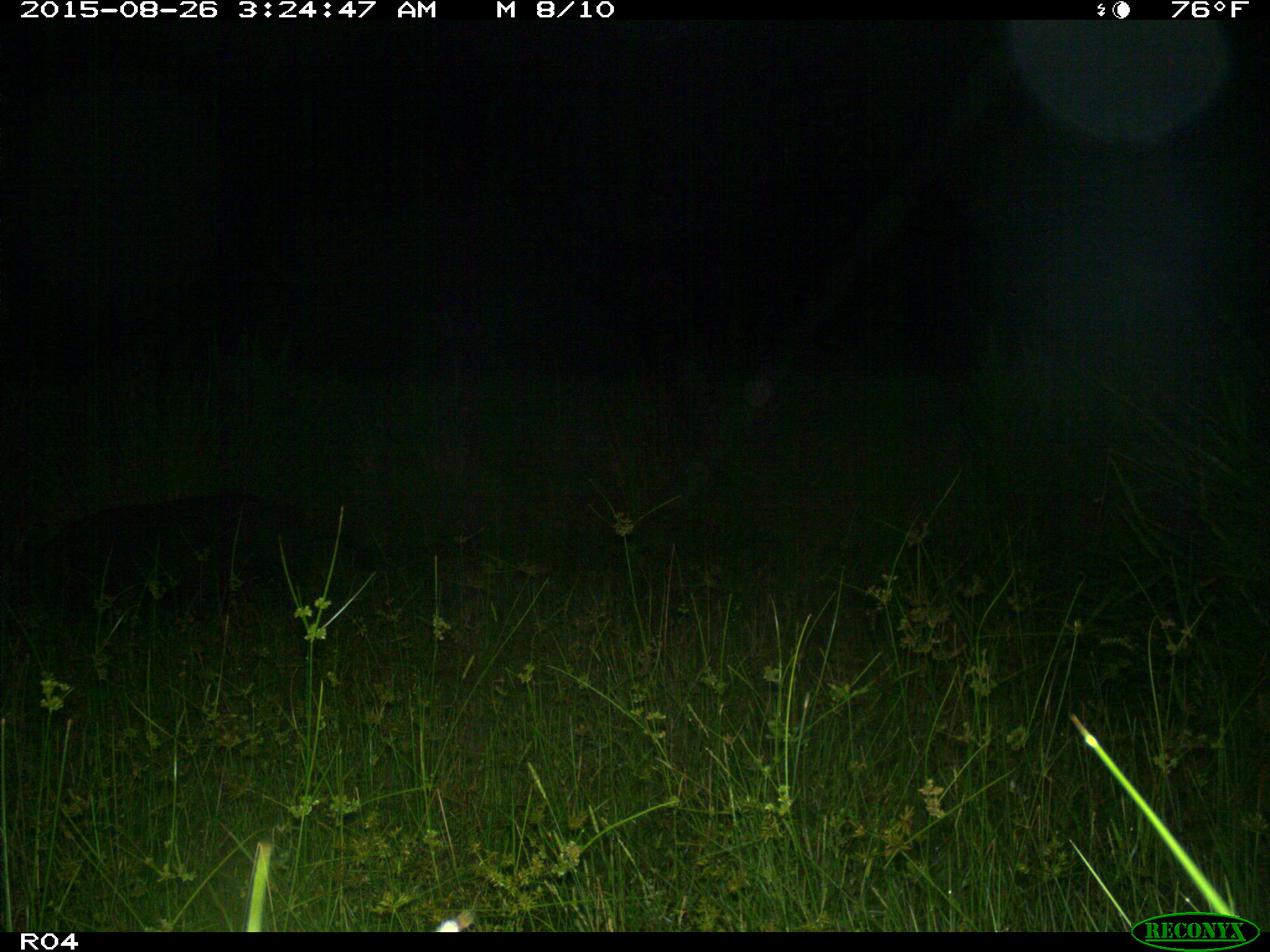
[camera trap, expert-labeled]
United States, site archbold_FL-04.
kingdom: Animalia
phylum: Chordata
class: Mammalia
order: Artiodactyla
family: Suidae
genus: Sus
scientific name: Sus scrofa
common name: wild boar